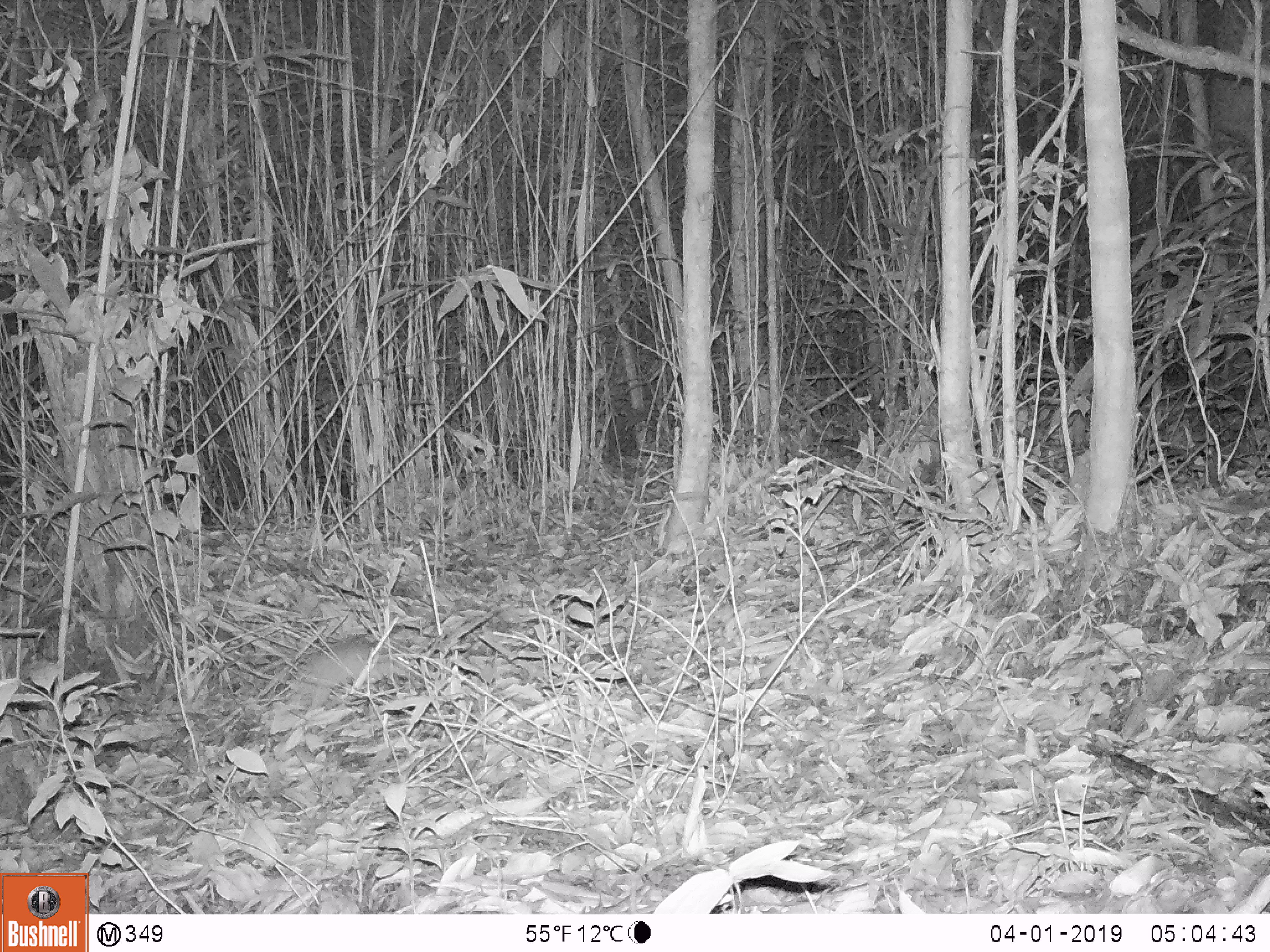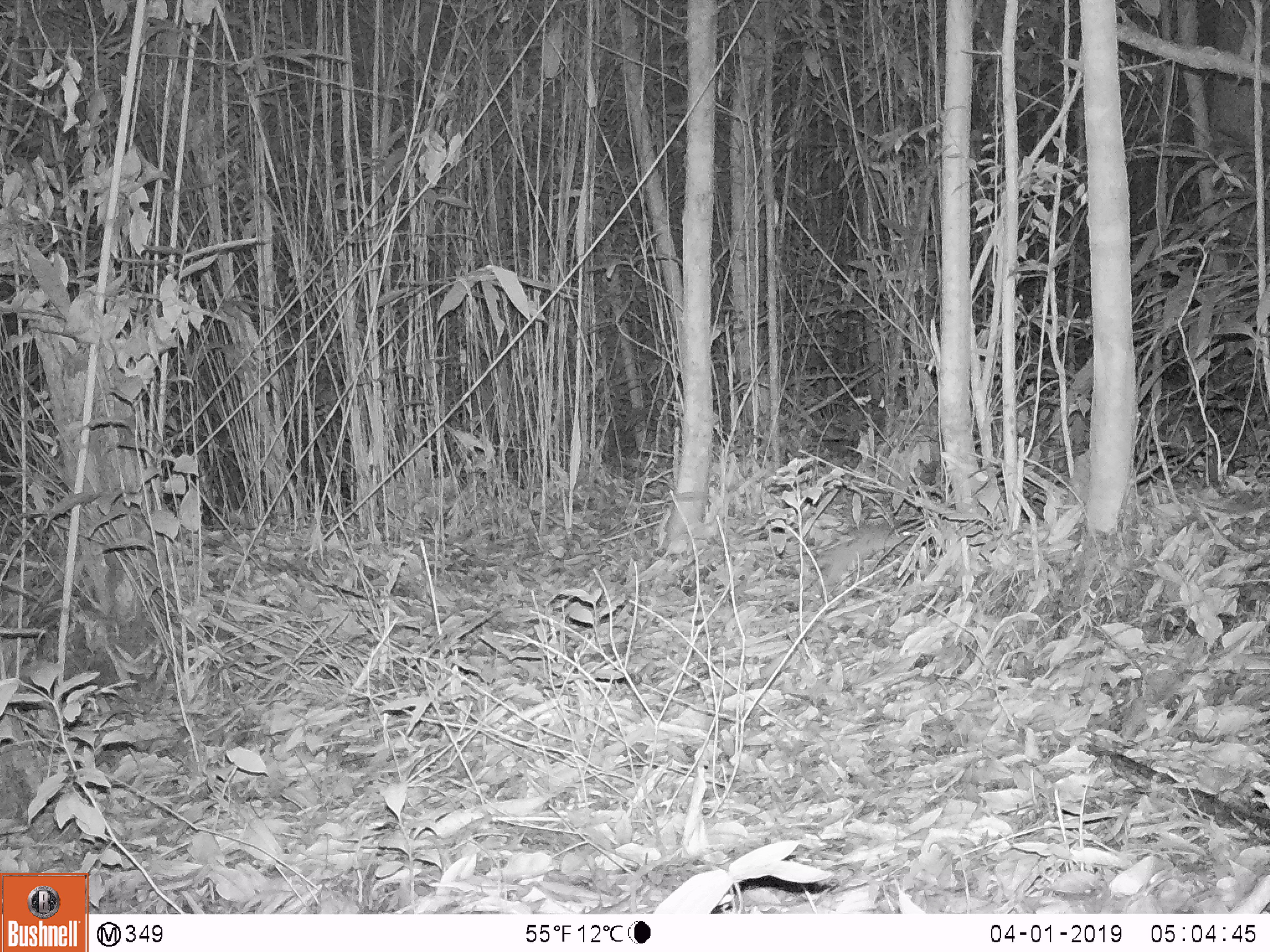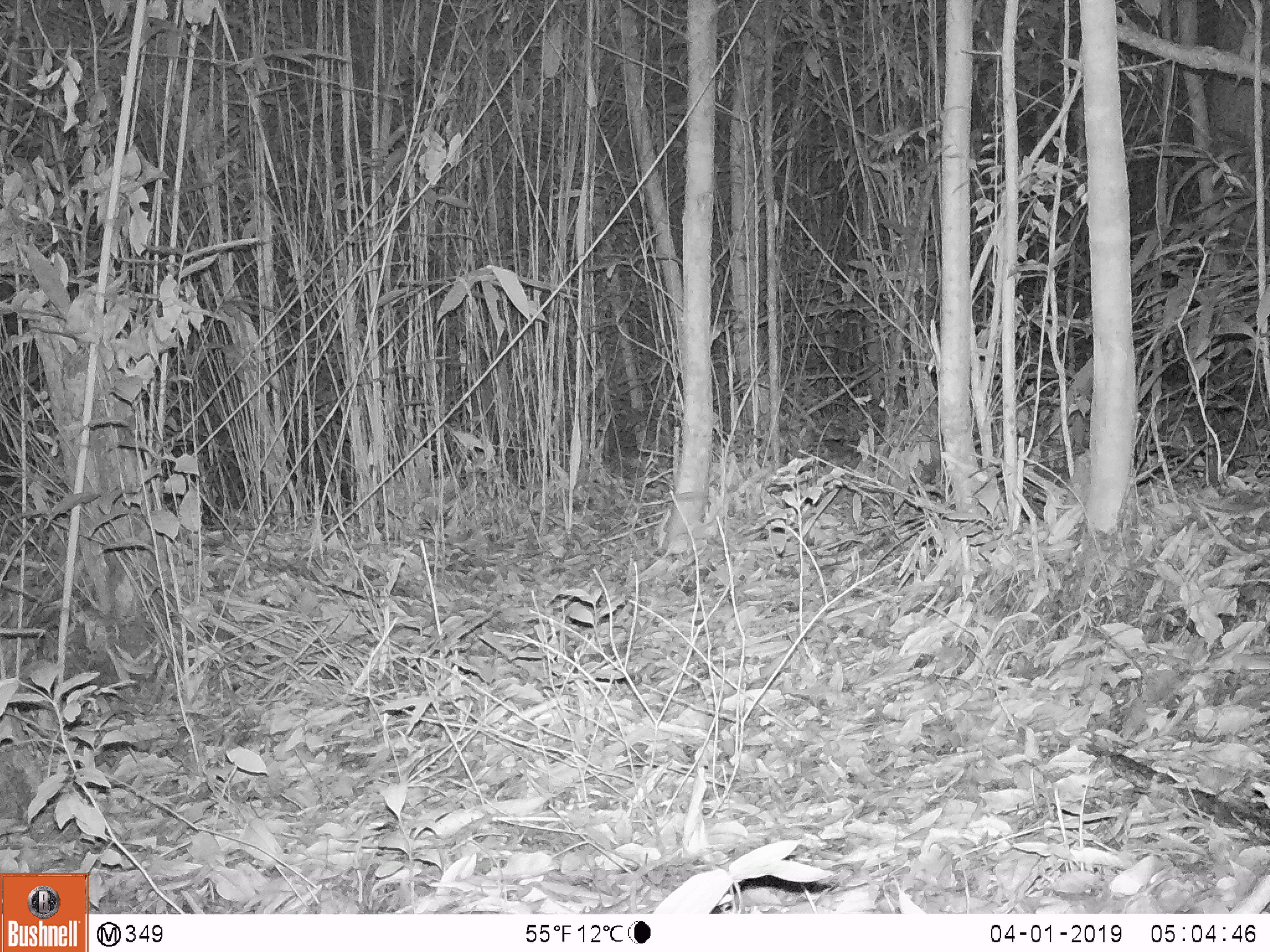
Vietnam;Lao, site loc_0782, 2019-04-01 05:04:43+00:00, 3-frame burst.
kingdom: Animalia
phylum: Chordata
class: Mammalia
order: Rodentia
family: Muridae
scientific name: Muridae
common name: old-world mice and rats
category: unidentified murid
Unidentified murid (old-world mice and rats) (Muridae). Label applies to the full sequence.